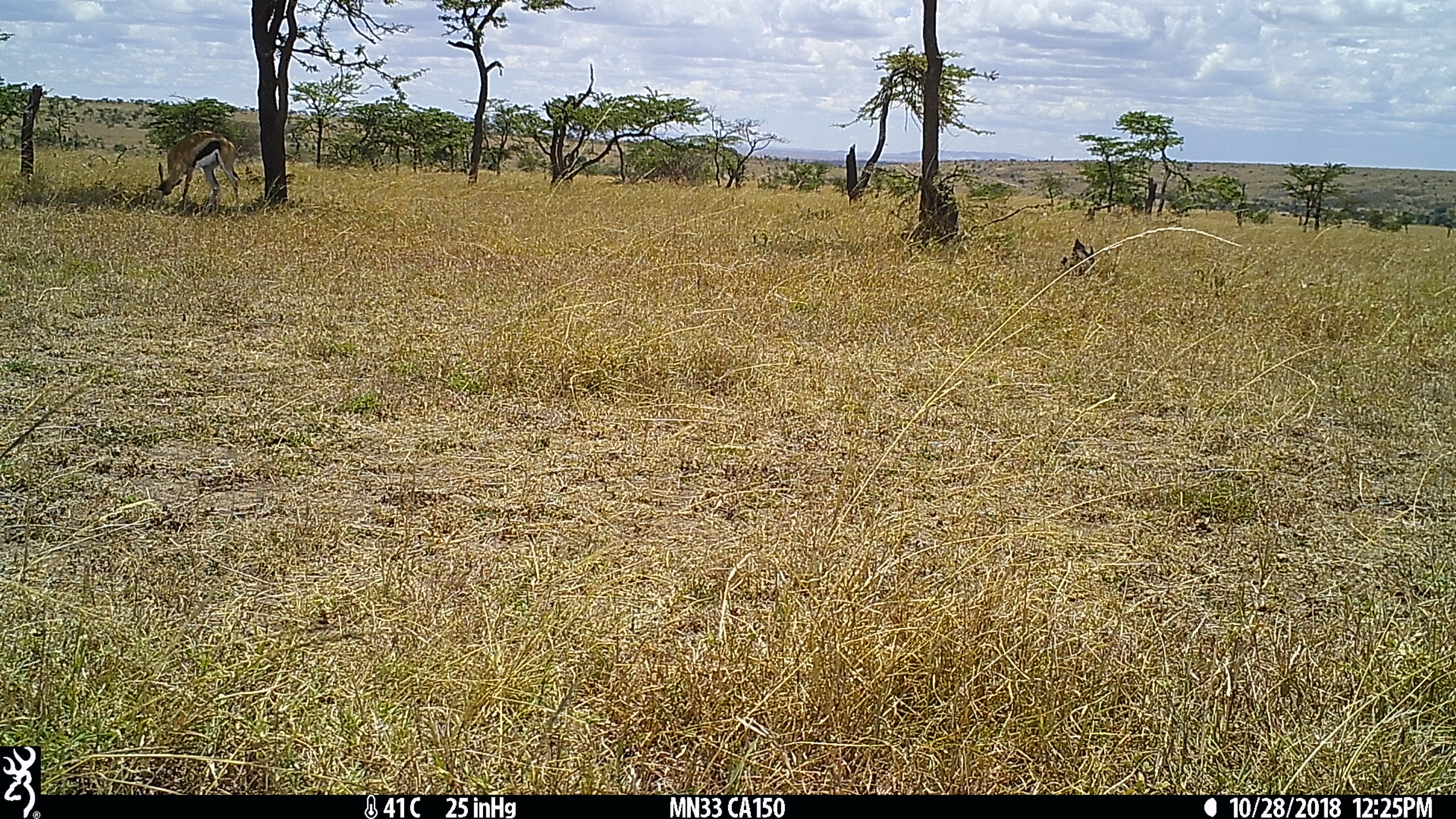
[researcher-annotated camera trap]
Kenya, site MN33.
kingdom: Animalia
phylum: Chordata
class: Mammalia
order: Artiodactyla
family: Bovidae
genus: Eudorcas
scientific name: Eudorcas thomsonii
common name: thomon's gazelle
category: gazelle thomsons